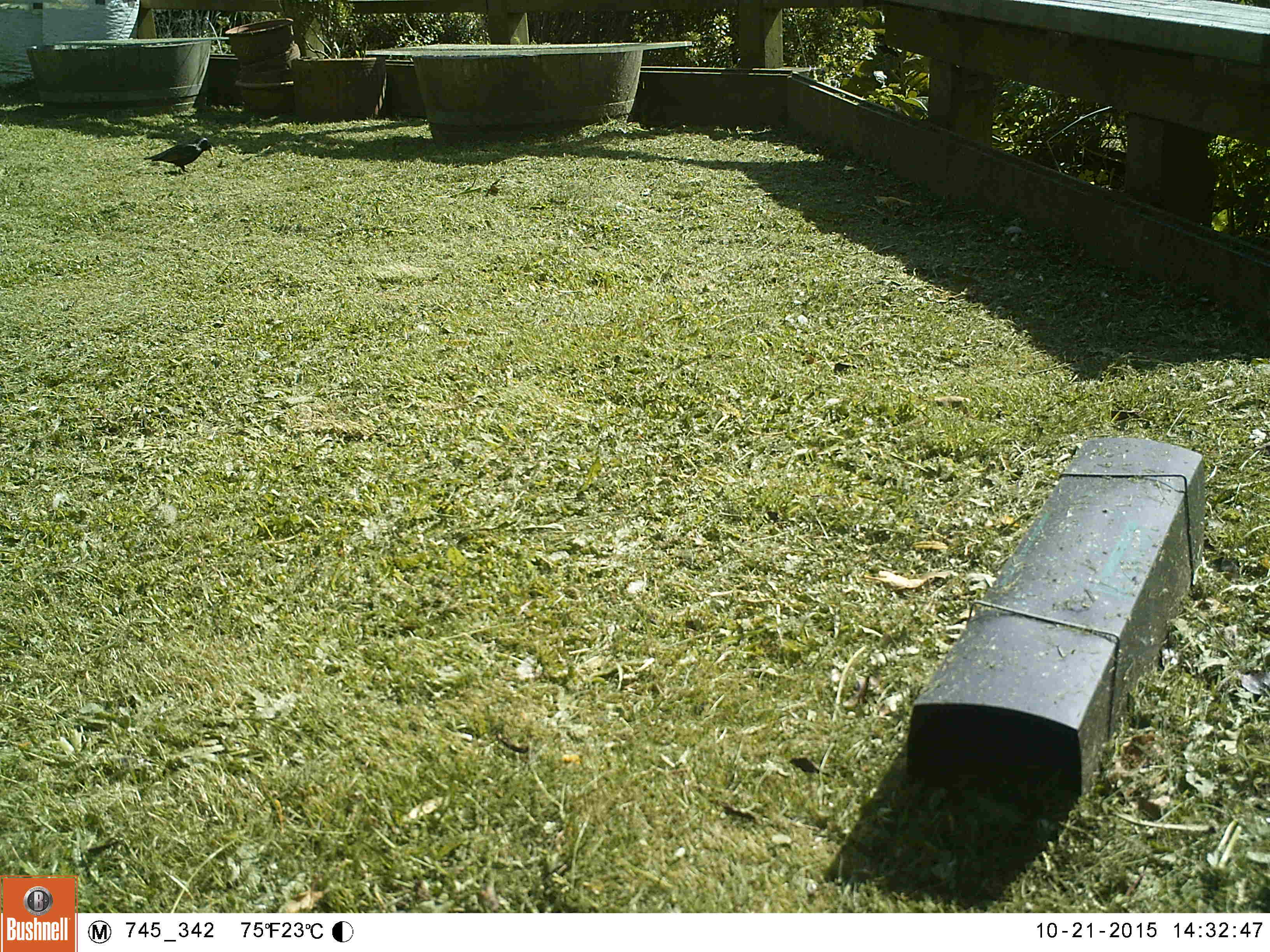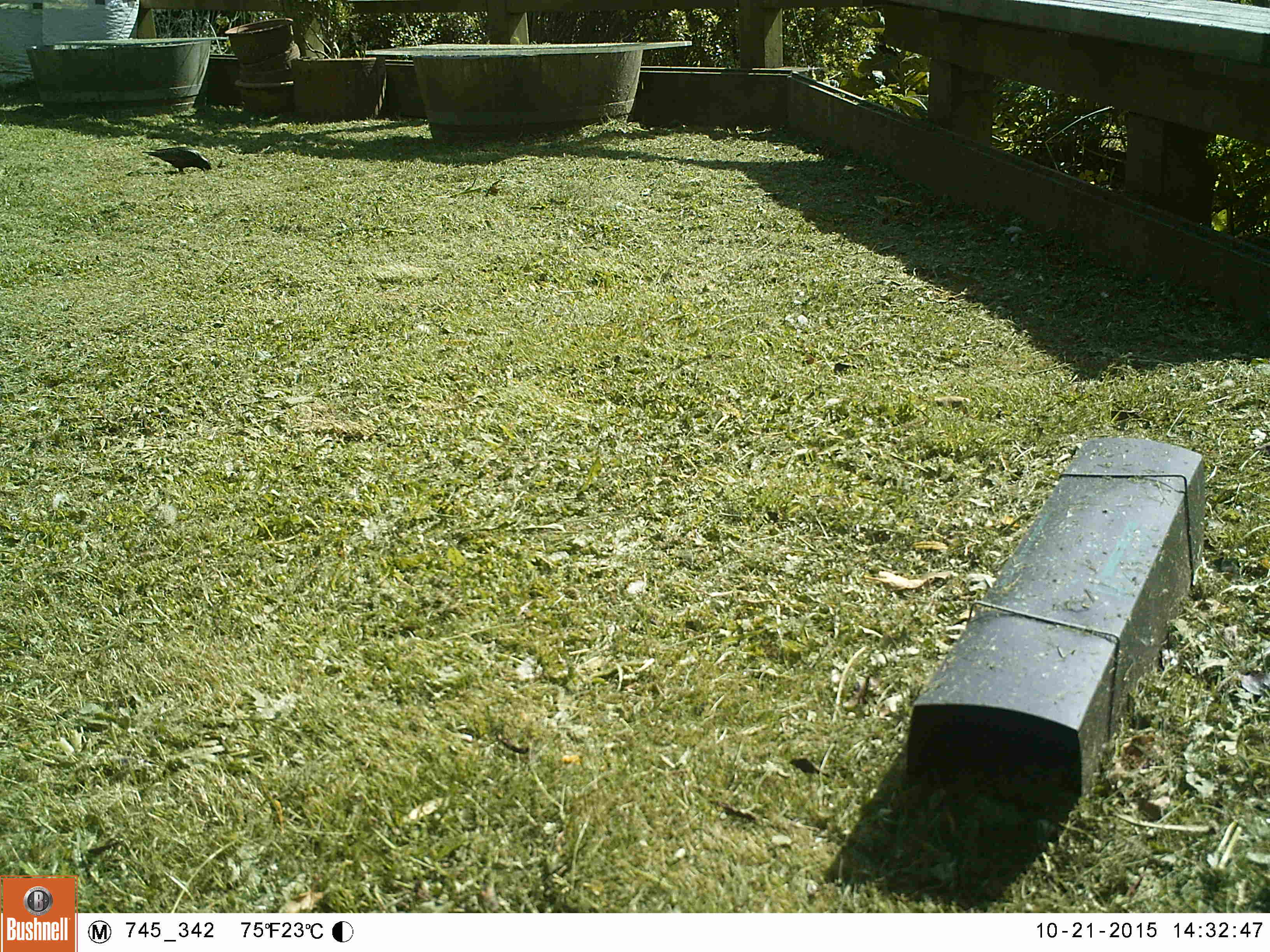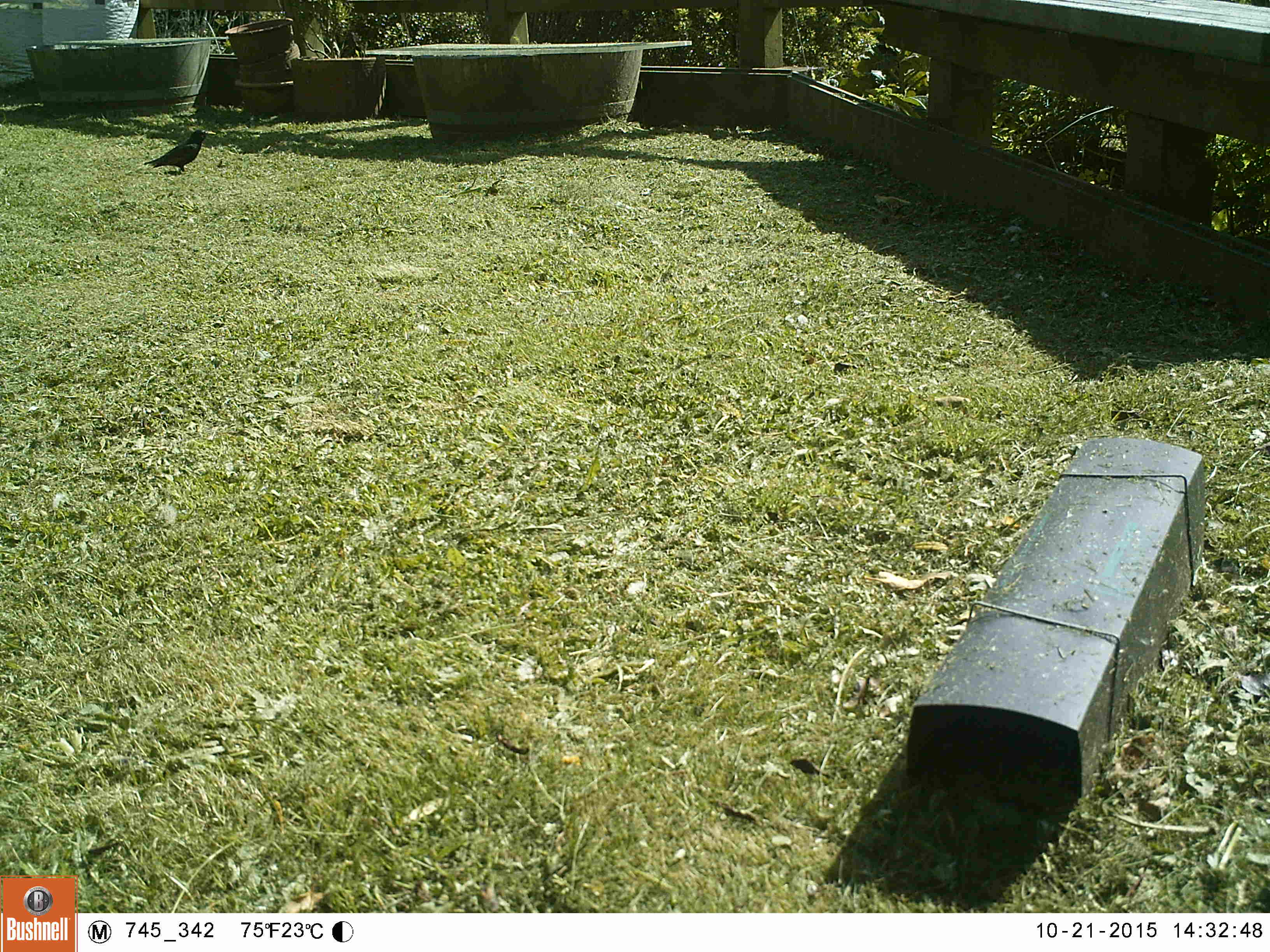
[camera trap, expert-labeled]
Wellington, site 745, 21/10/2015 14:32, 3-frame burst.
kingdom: Animalia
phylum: Chordata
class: Aves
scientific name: Aves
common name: bird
Bird (Aves).